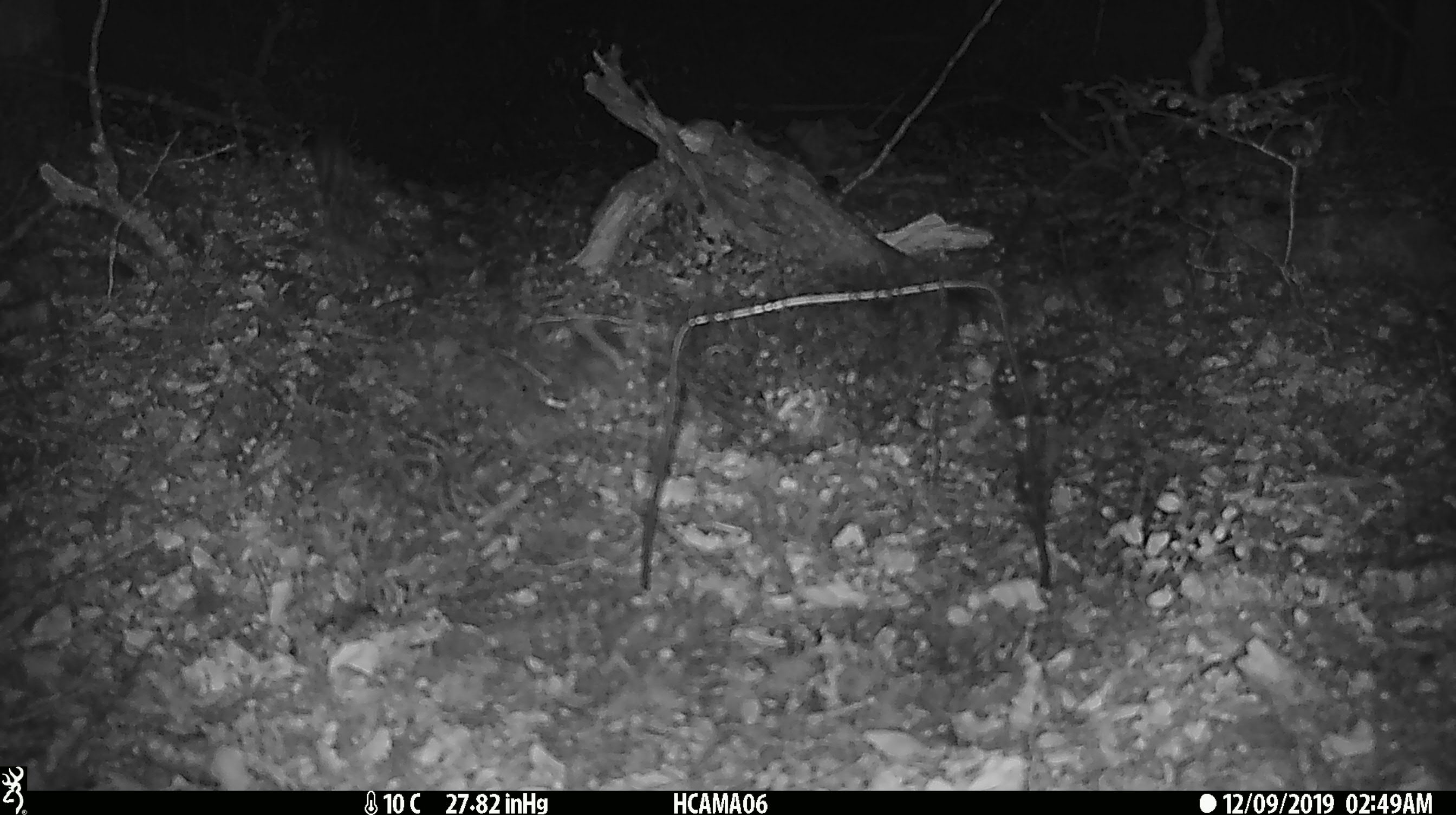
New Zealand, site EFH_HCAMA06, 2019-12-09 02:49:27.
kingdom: Animalia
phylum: Chordata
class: Mammalia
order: Rodentia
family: Muridae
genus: Mus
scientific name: Mus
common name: mouse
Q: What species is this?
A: Mouse (Mus).